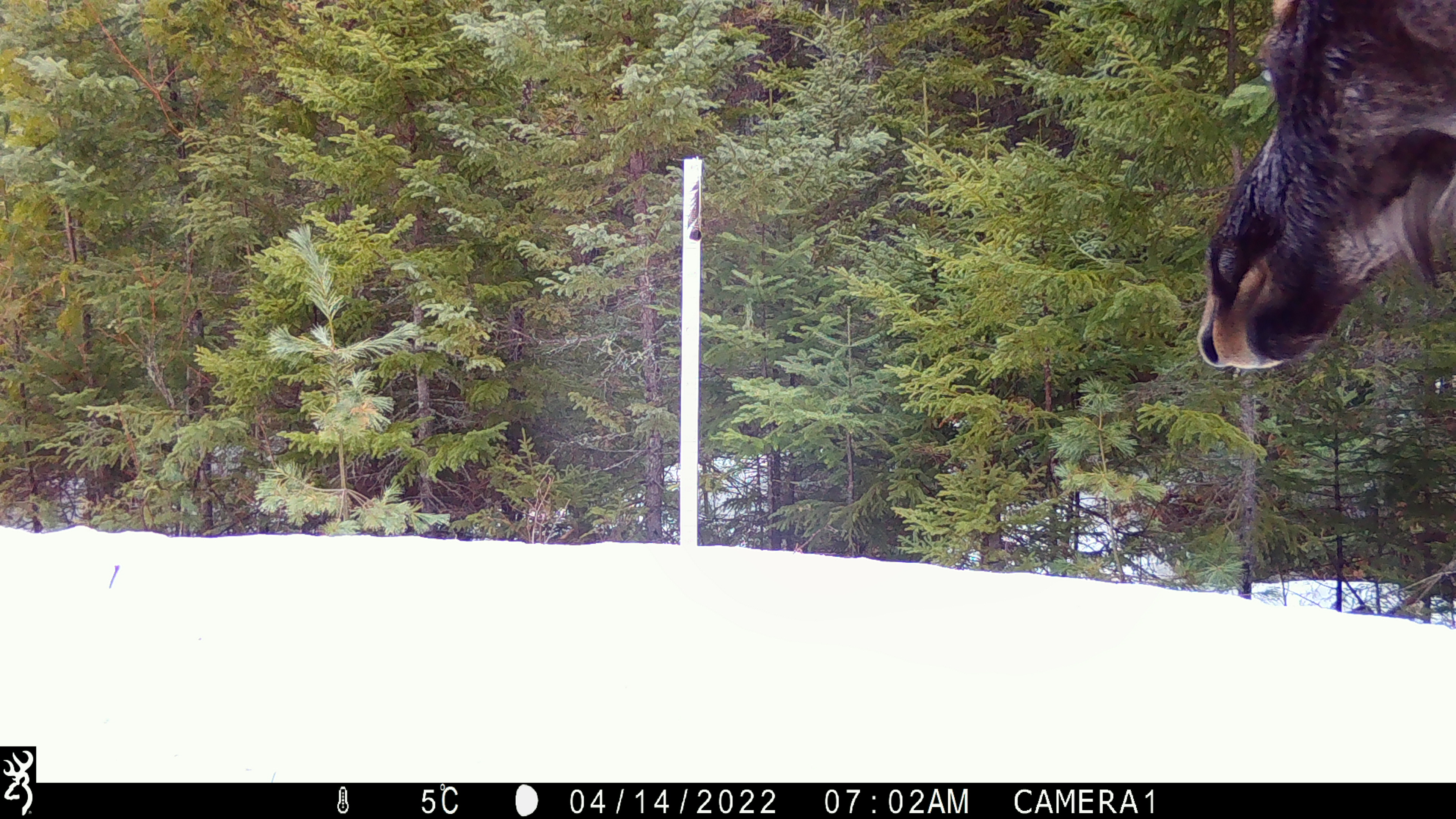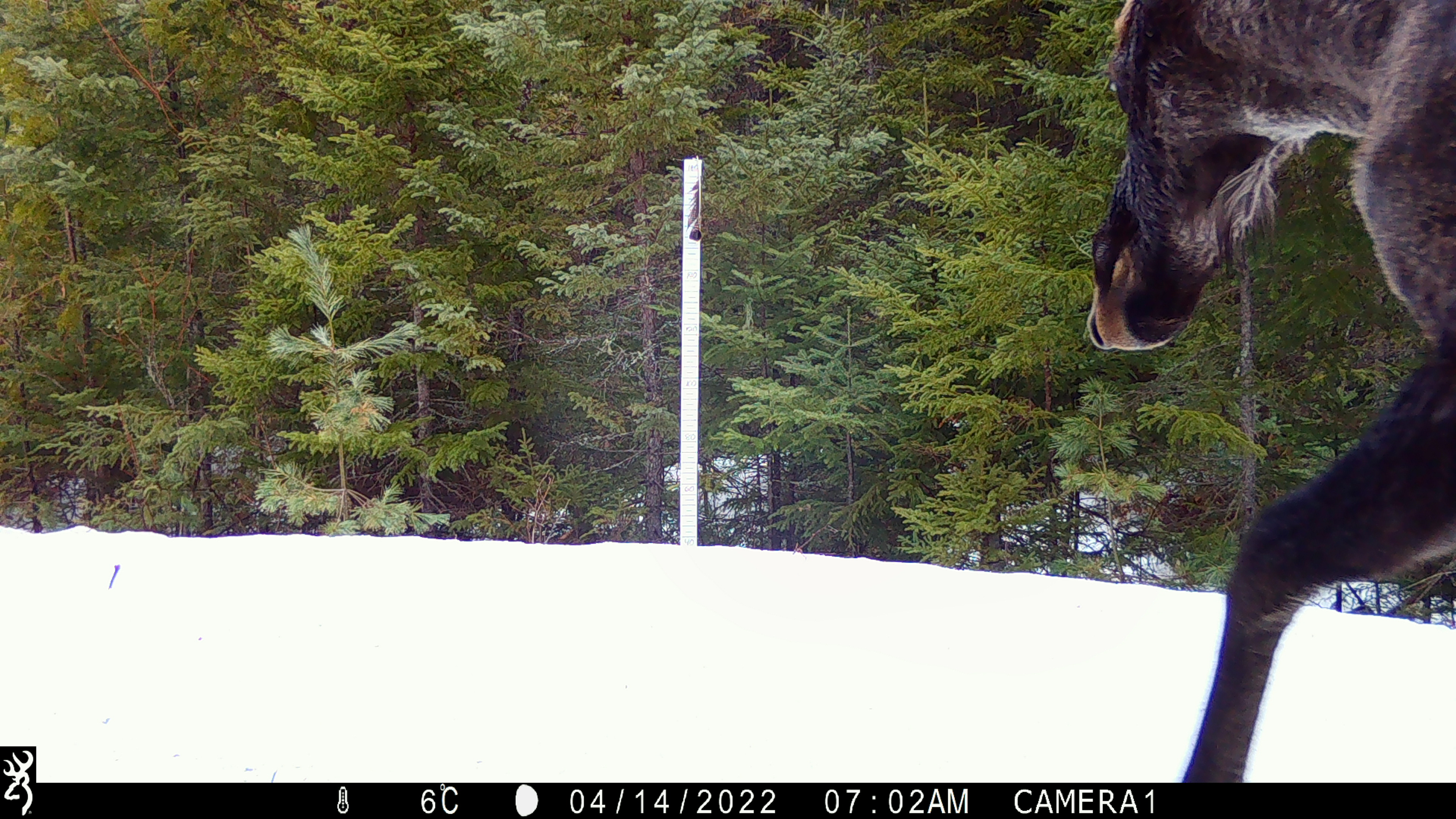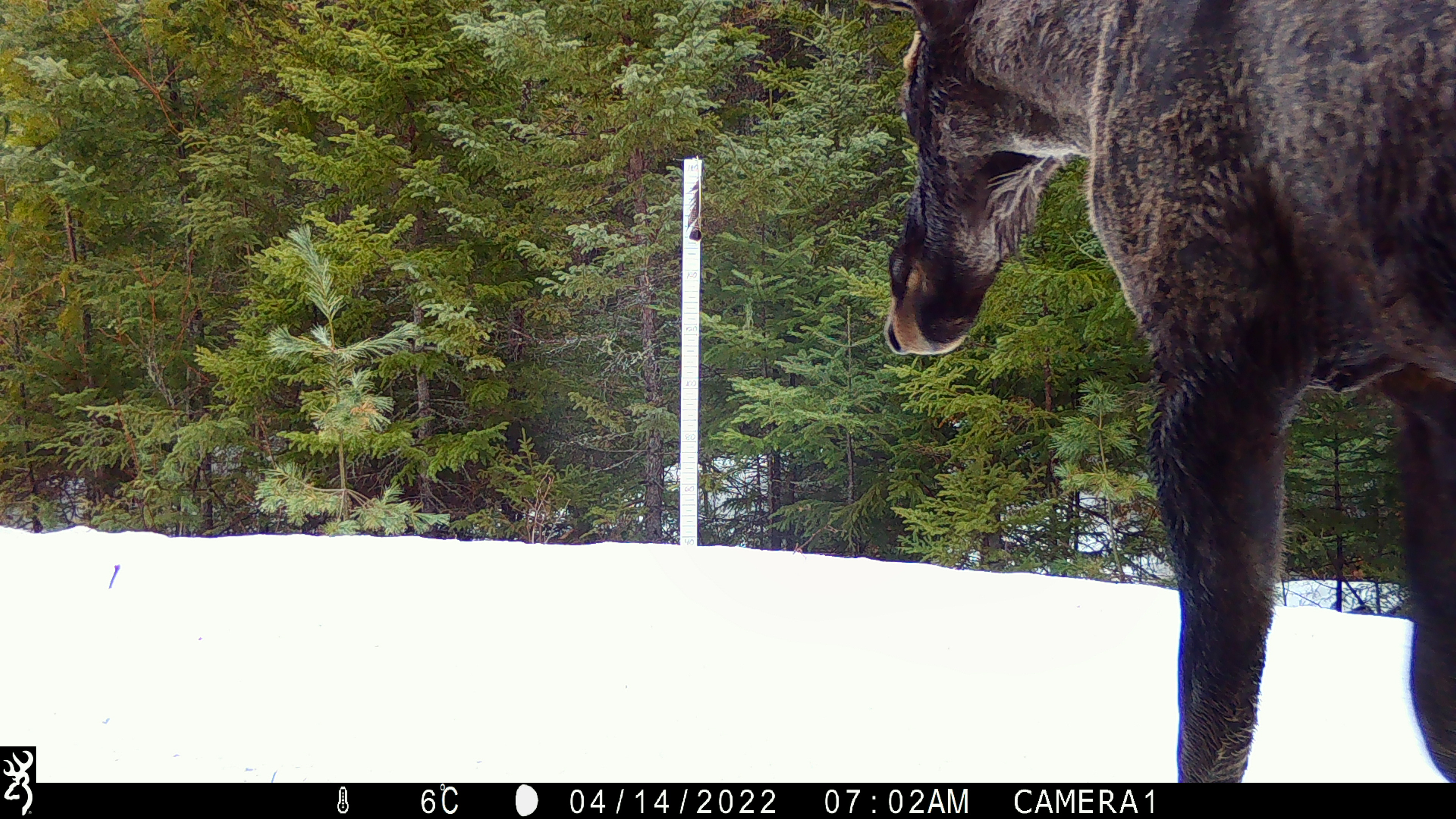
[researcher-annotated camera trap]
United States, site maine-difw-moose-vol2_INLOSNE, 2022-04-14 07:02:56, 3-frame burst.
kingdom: Animalia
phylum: Chordata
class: Mammalia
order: Artiodactyla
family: Cervidae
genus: Alces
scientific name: Alces alces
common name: moose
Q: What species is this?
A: Moose (Alces alces).